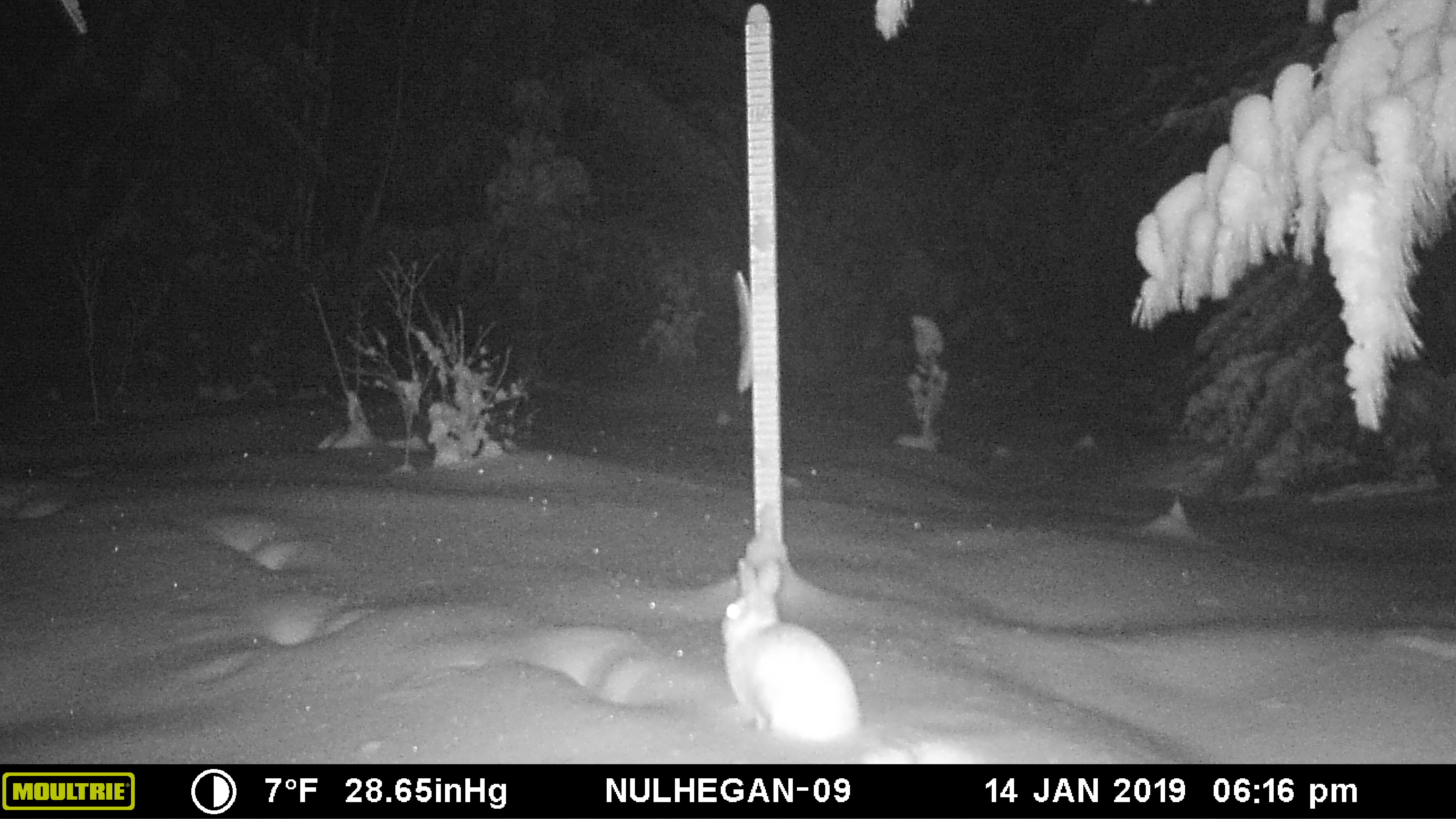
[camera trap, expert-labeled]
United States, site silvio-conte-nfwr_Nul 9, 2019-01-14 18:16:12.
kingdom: Animalia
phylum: Chordata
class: Mammalia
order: Lagomorpha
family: Leporidae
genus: Lepus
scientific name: Lepus americanus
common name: snowshoe hare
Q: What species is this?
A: Snowshoe hare (Lepus americanus).